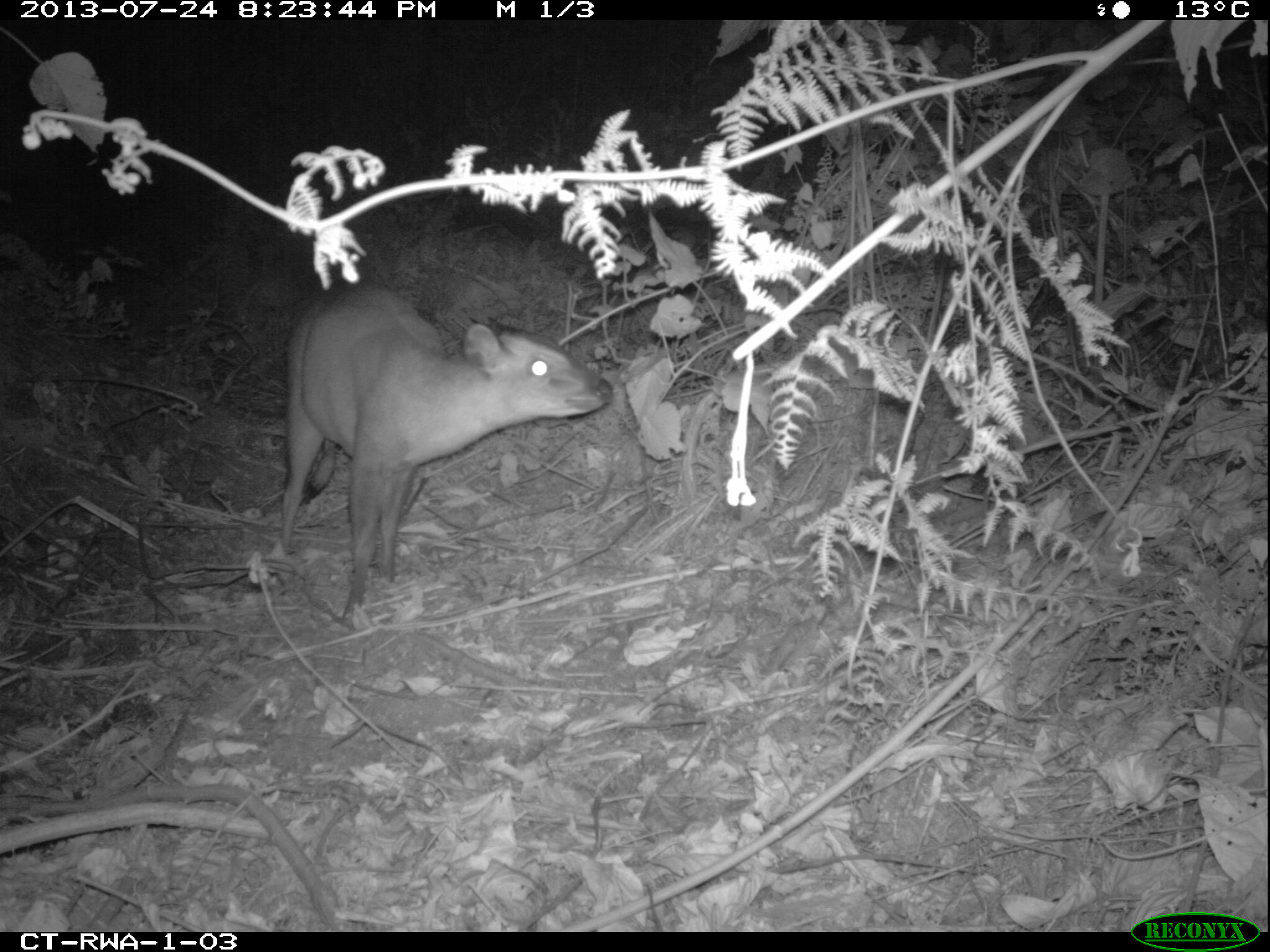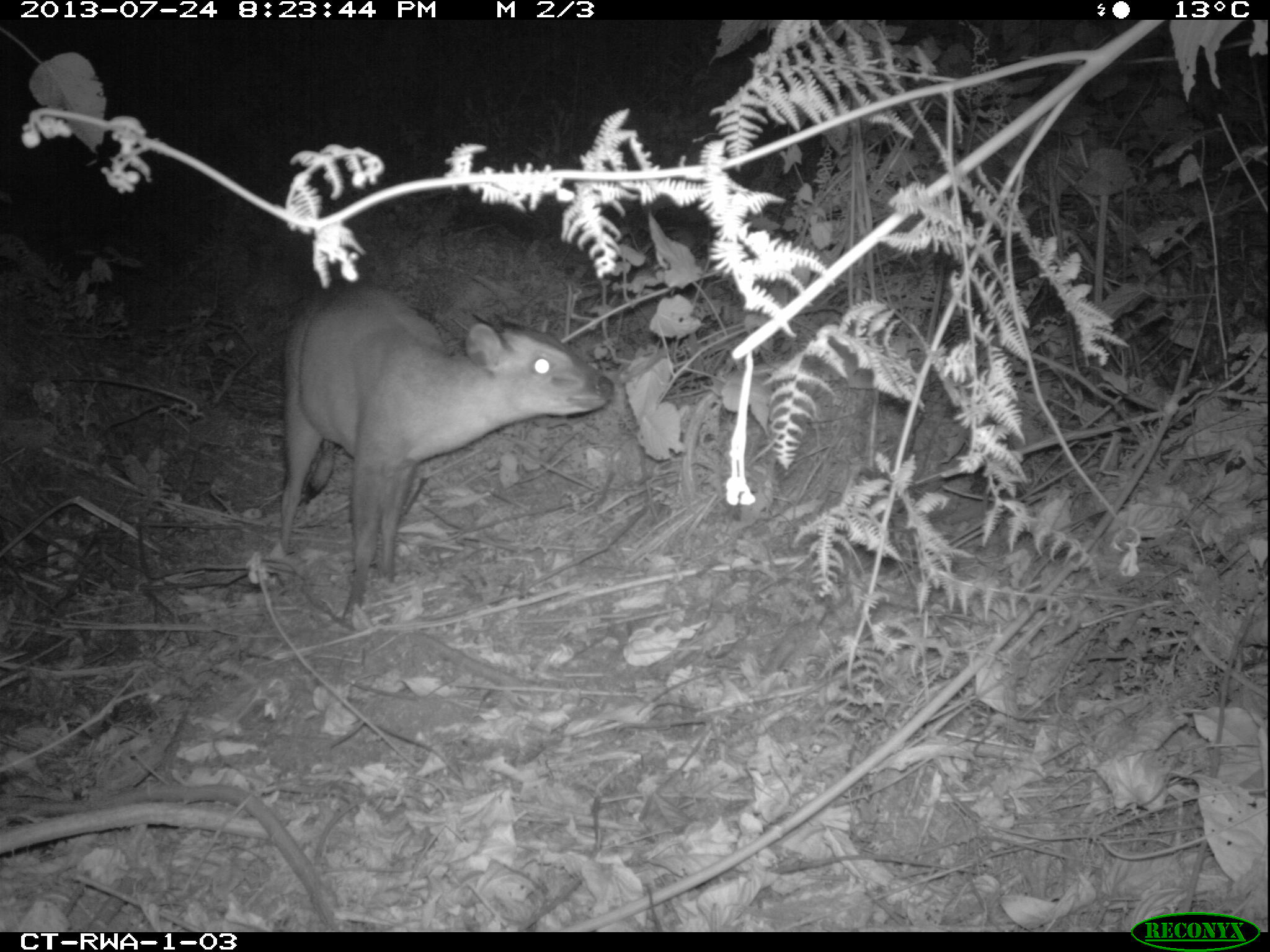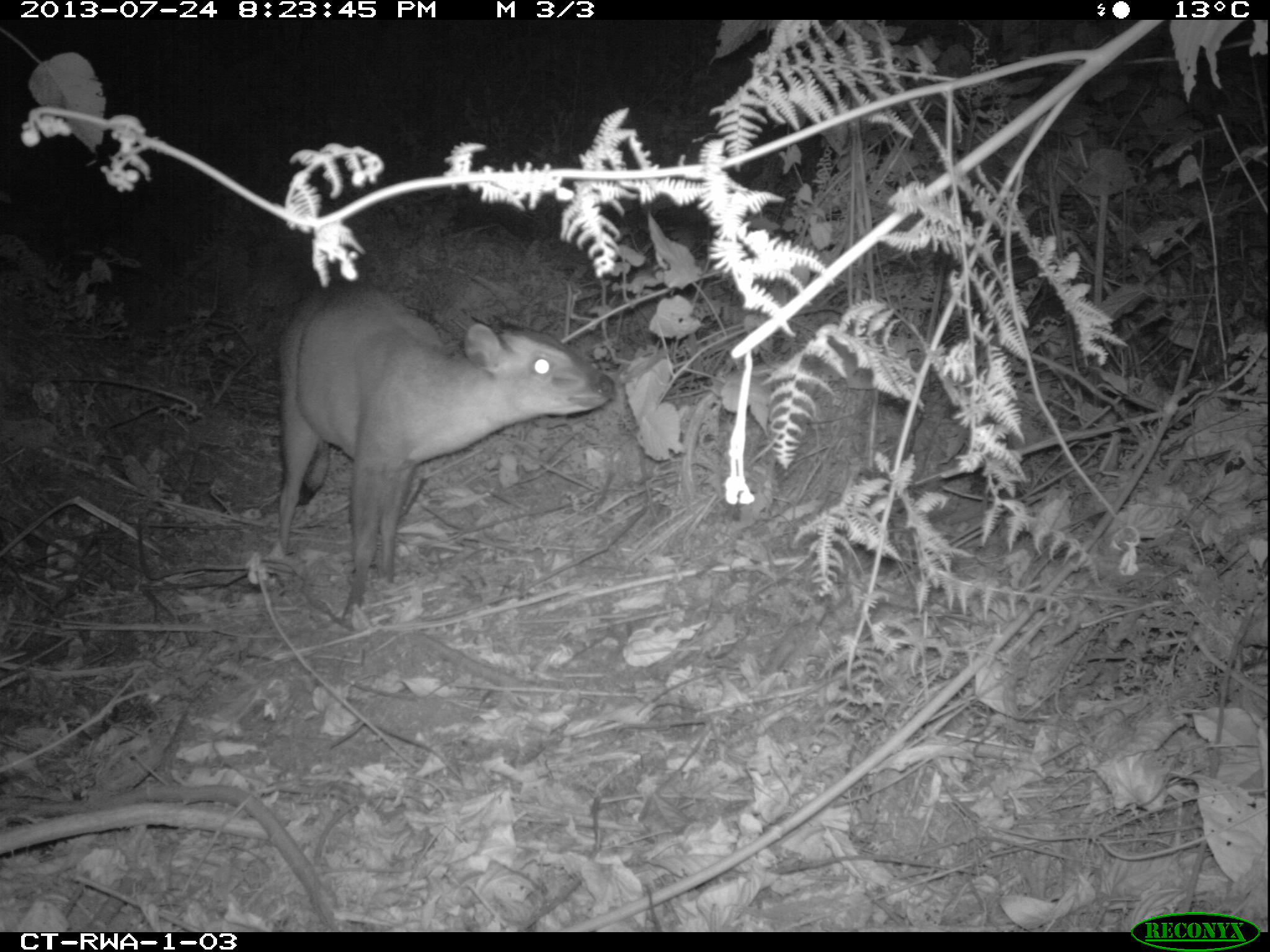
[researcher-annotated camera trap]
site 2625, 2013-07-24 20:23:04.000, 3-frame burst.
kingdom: Animalia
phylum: Chordata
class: Mammalia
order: Artiodactyla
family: Bovidae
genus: Cephalophus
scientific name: Cephalophus nigrifrons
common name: black-fronted duiker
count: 1